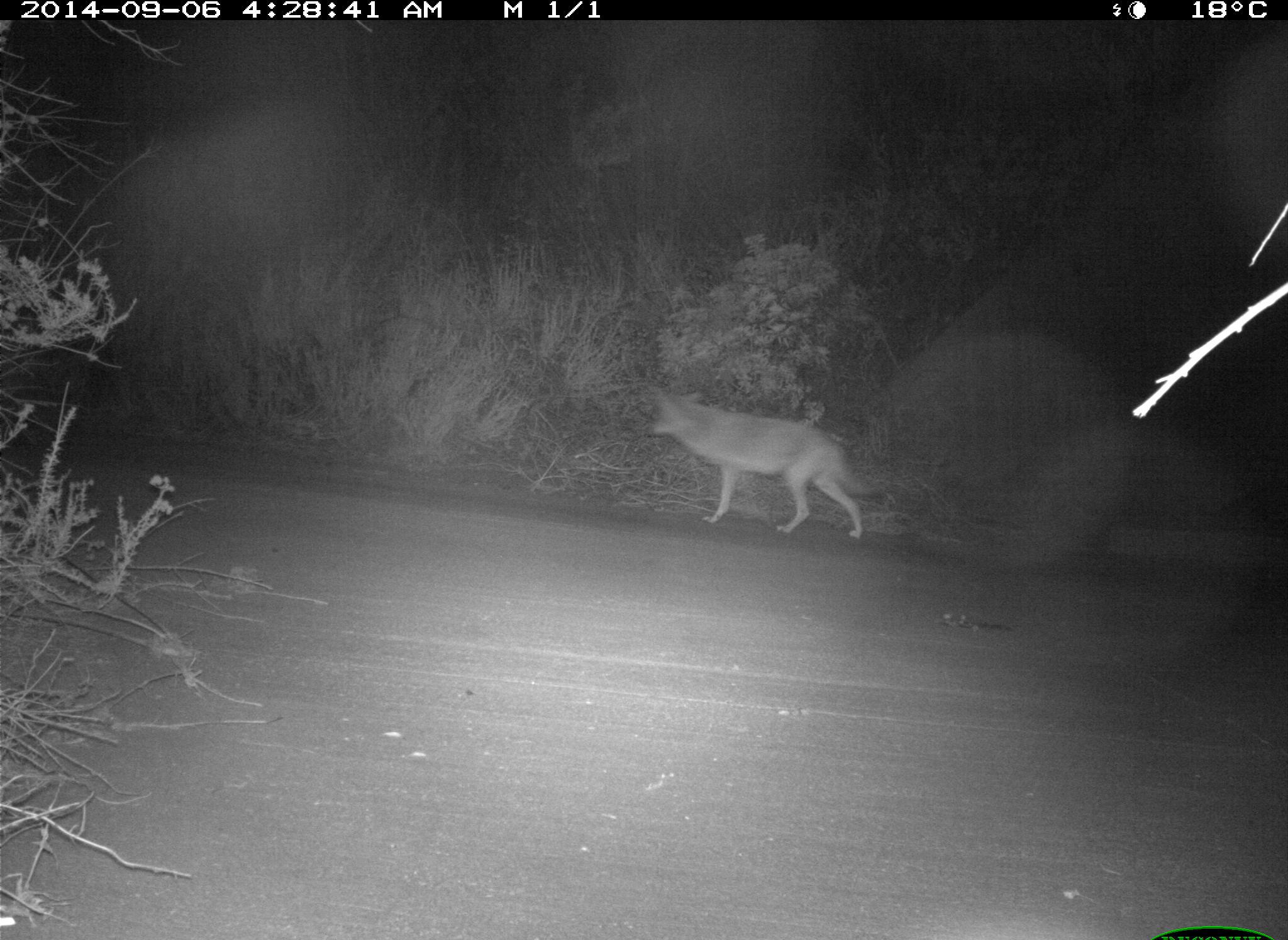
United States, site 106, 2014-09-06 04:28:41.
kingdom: Animalia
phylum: Chordata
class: Mammalia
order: Carnivora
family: Canidae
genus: Canis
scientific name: Canis latrans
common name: coyote